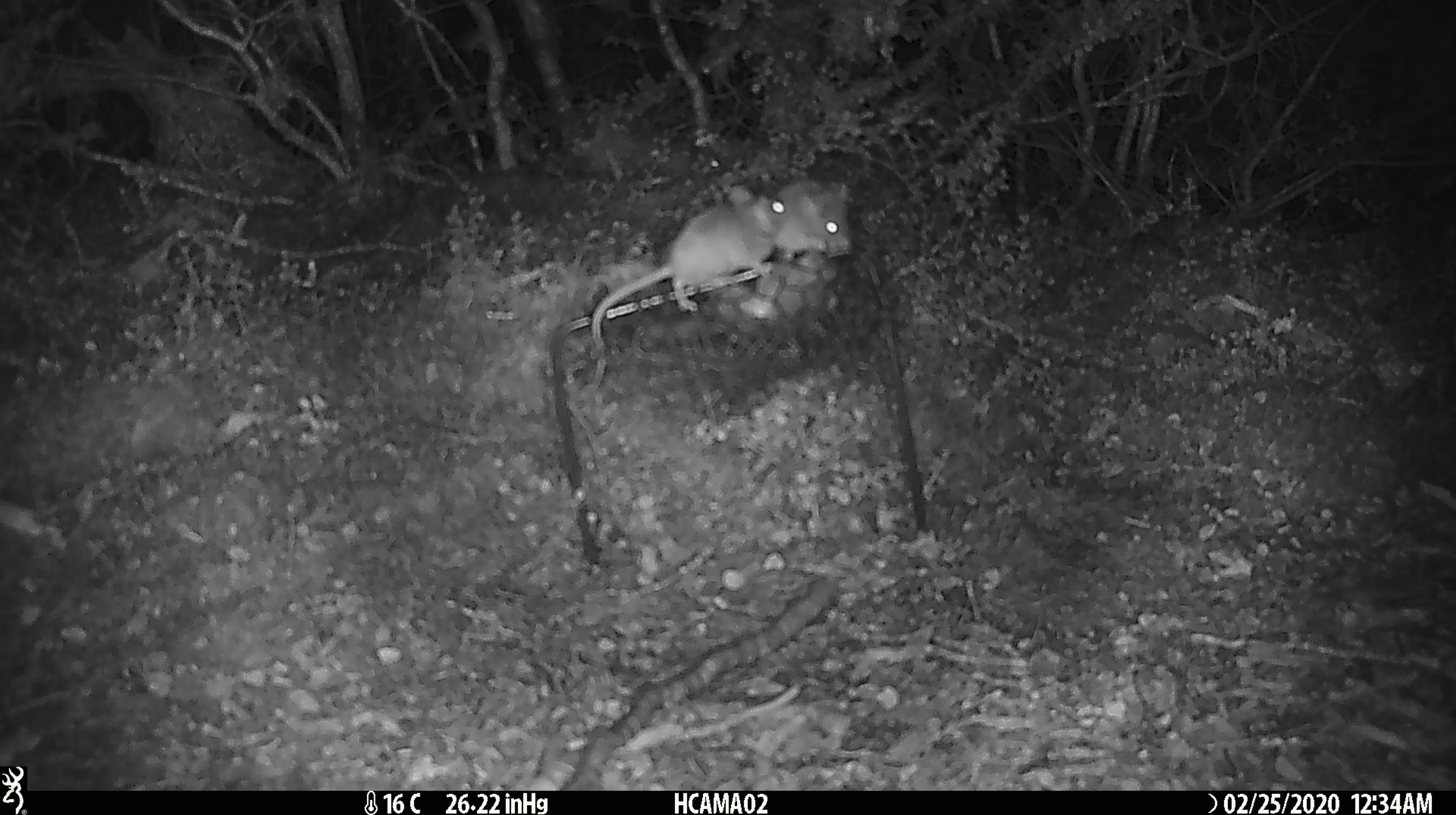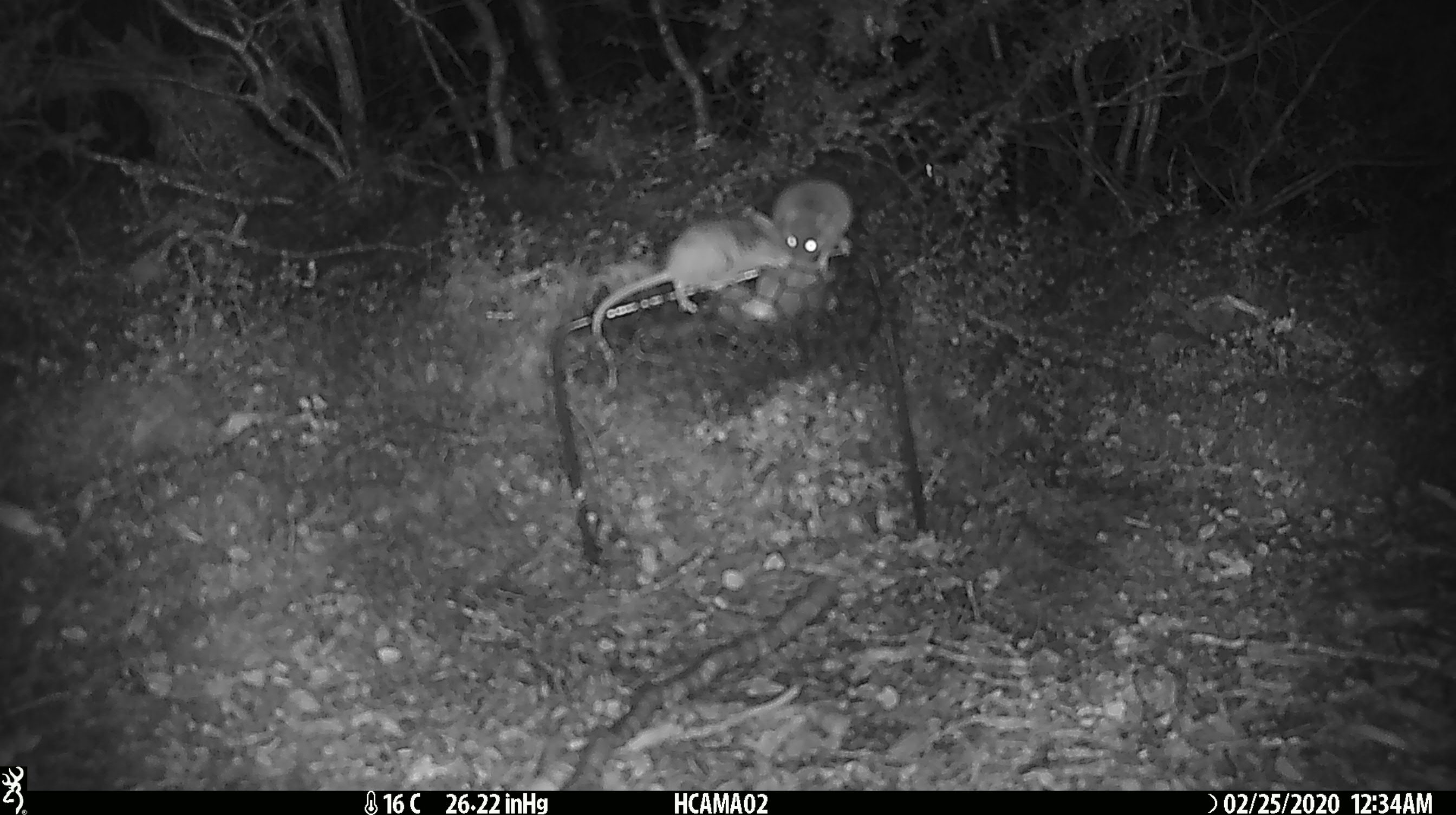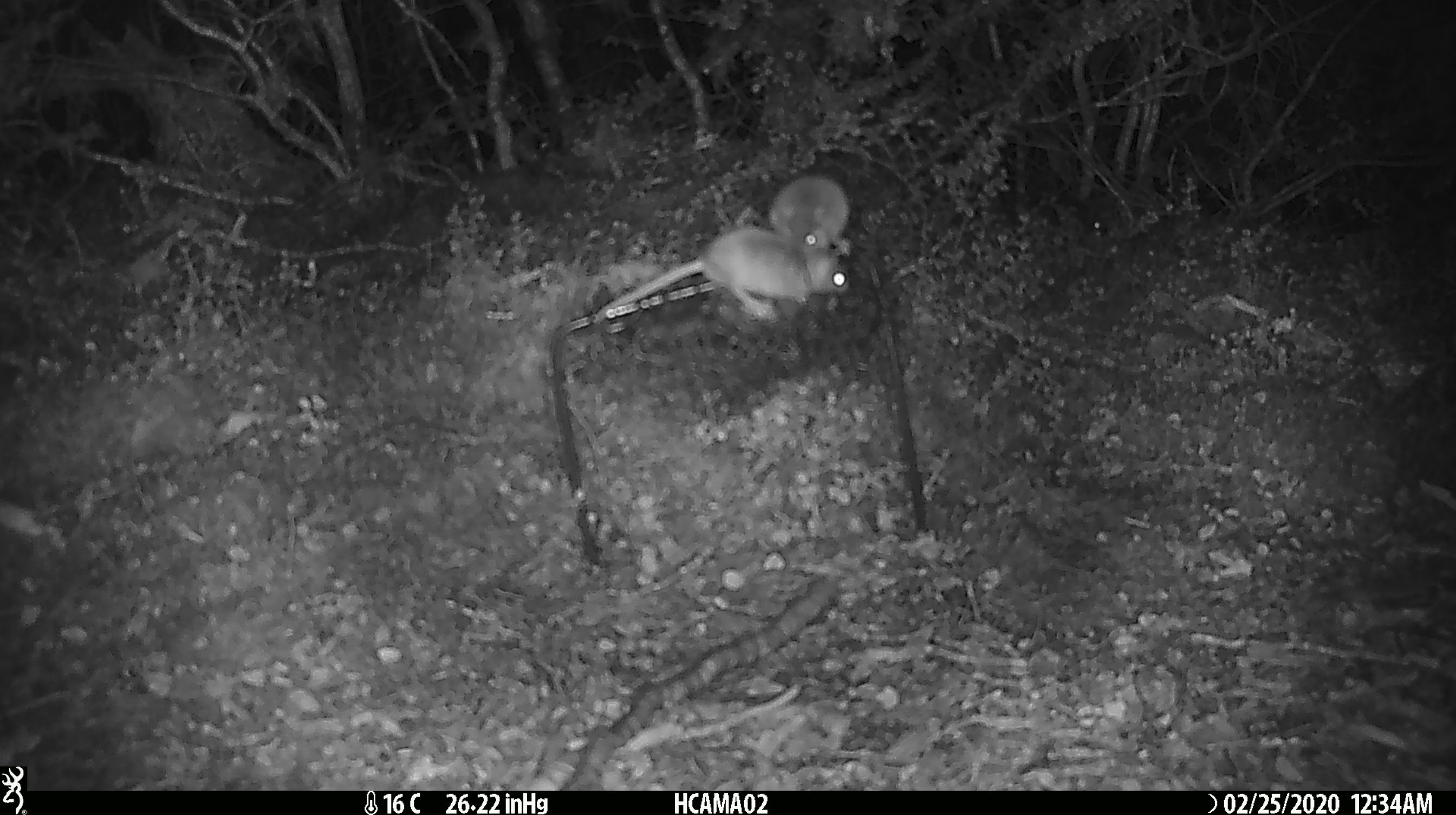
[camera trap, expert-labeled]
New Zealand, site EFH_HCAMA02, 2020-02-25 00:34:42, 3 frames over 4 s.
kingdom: Animalia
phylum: Chordata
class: Mammalia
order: Rodentia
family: Muridae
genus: Mus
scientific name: Mus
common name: mouse